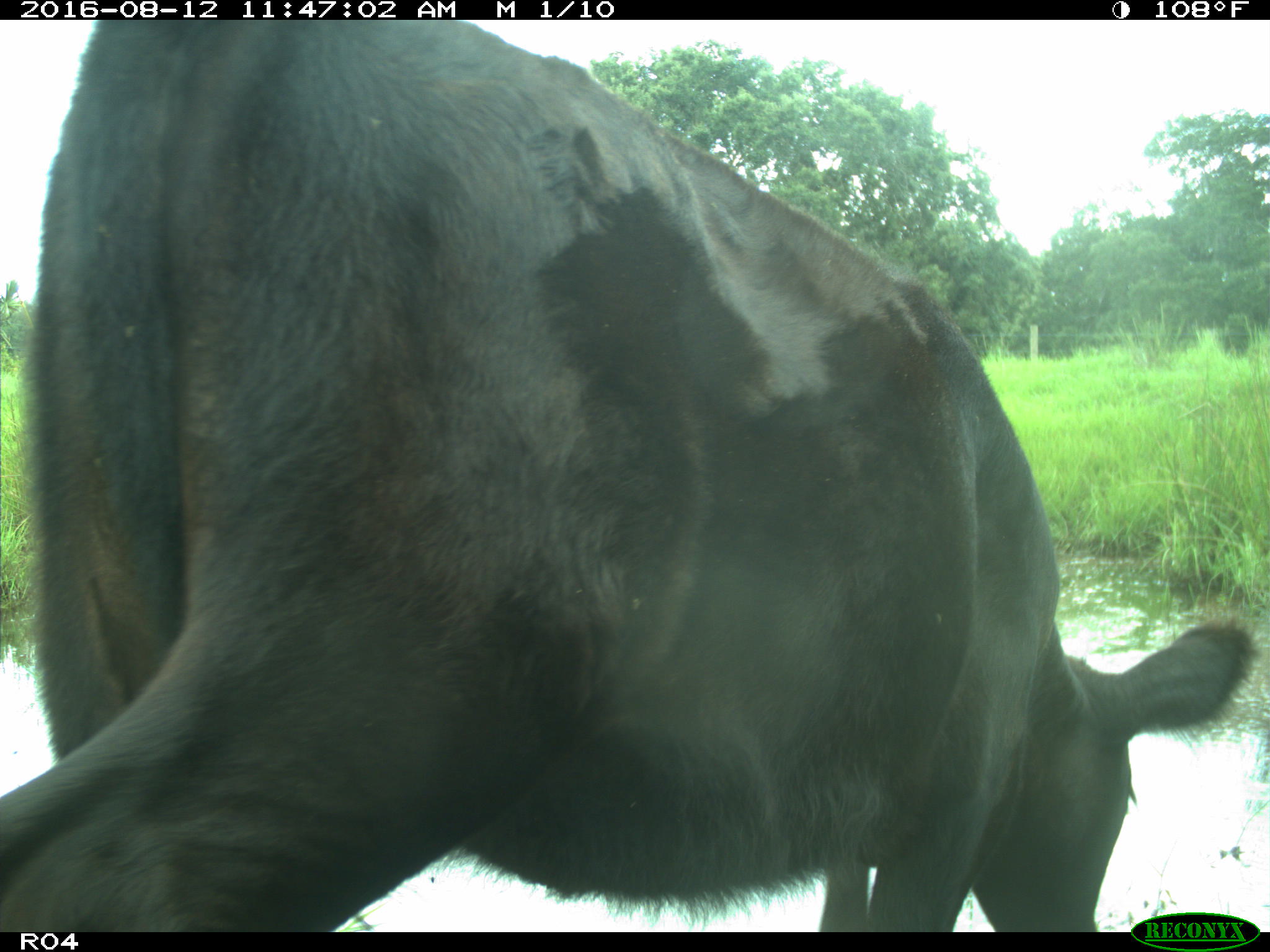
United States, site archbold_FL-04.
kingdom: Animalia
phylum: Chordata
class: Mammalia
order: Artiodactyla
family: Bovidae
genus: Bos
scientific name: Bos taurus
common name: domestic cow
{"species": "Bos taurus (domestic cow)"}